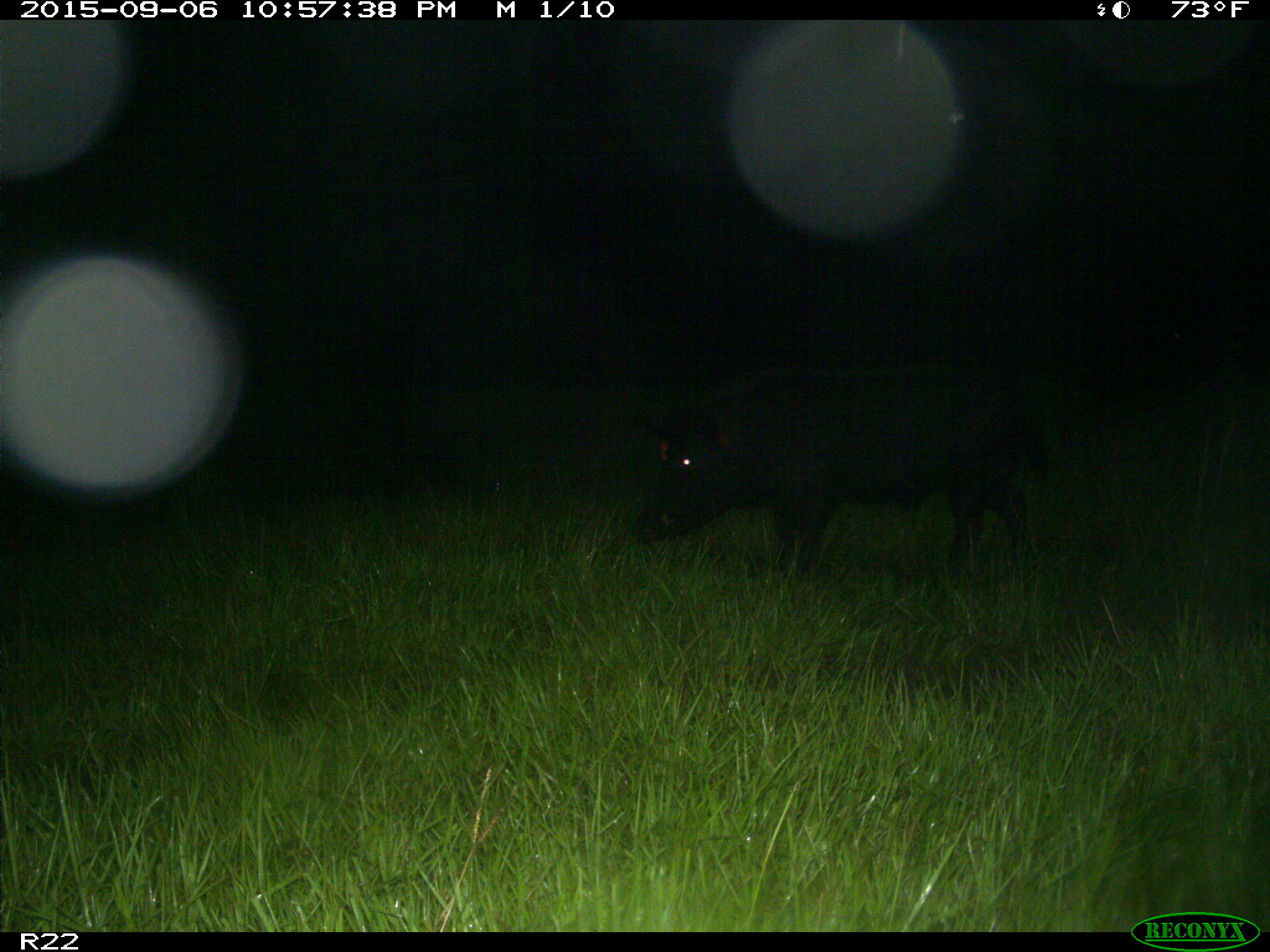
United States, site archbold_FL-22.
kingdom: Animalia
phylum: Chordata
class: Mammalia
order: Artiodactyla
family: Suidae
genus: Sus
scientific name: Sus scrofa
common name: wild boar